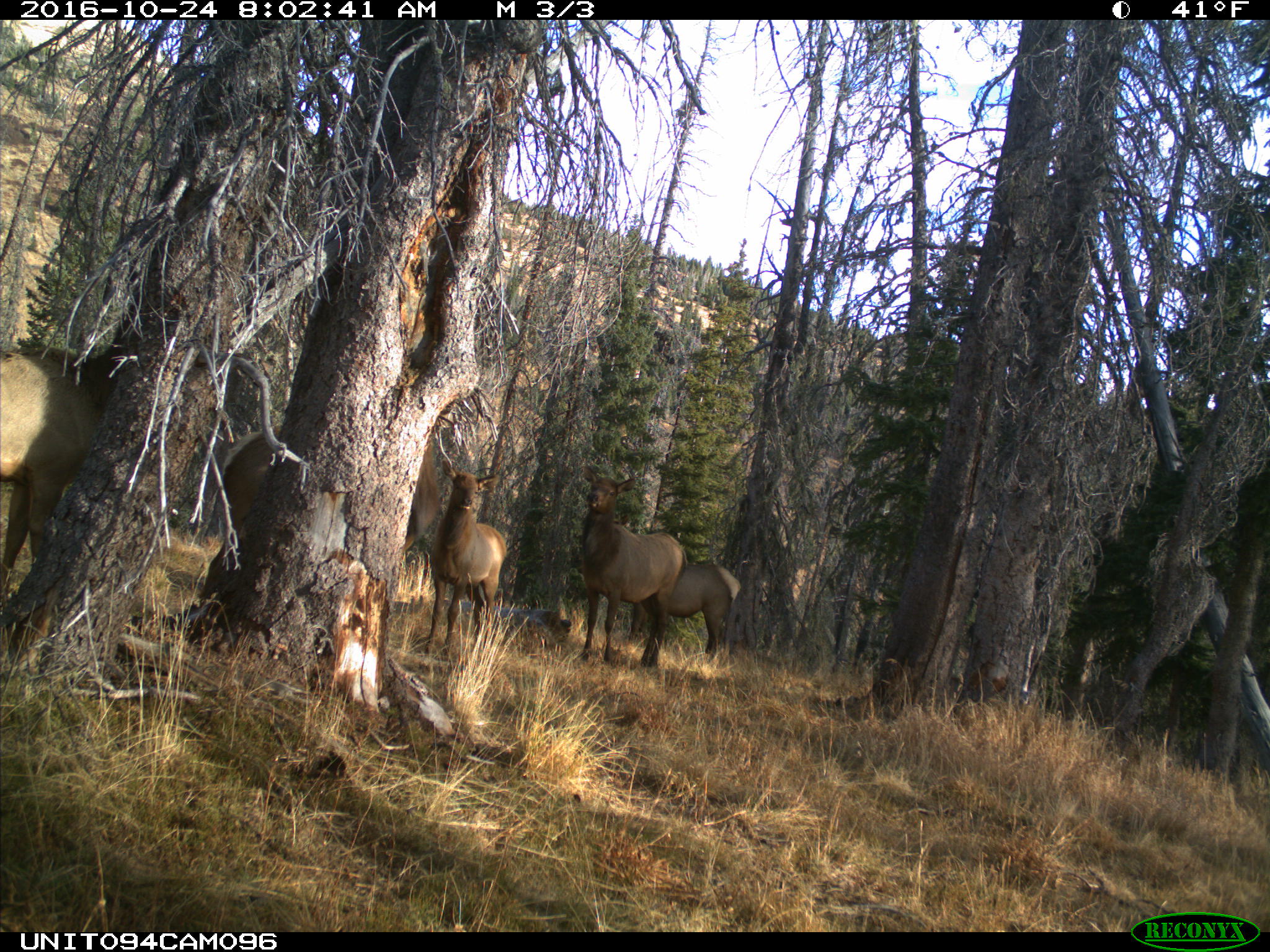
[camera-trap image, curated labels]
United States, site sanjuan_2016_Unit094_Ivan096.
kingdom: Animalia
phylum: Chordata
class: Mammalia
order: Artiodactyla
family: Cervidae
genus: Cervus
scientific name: Cervus elaphus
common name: red deer